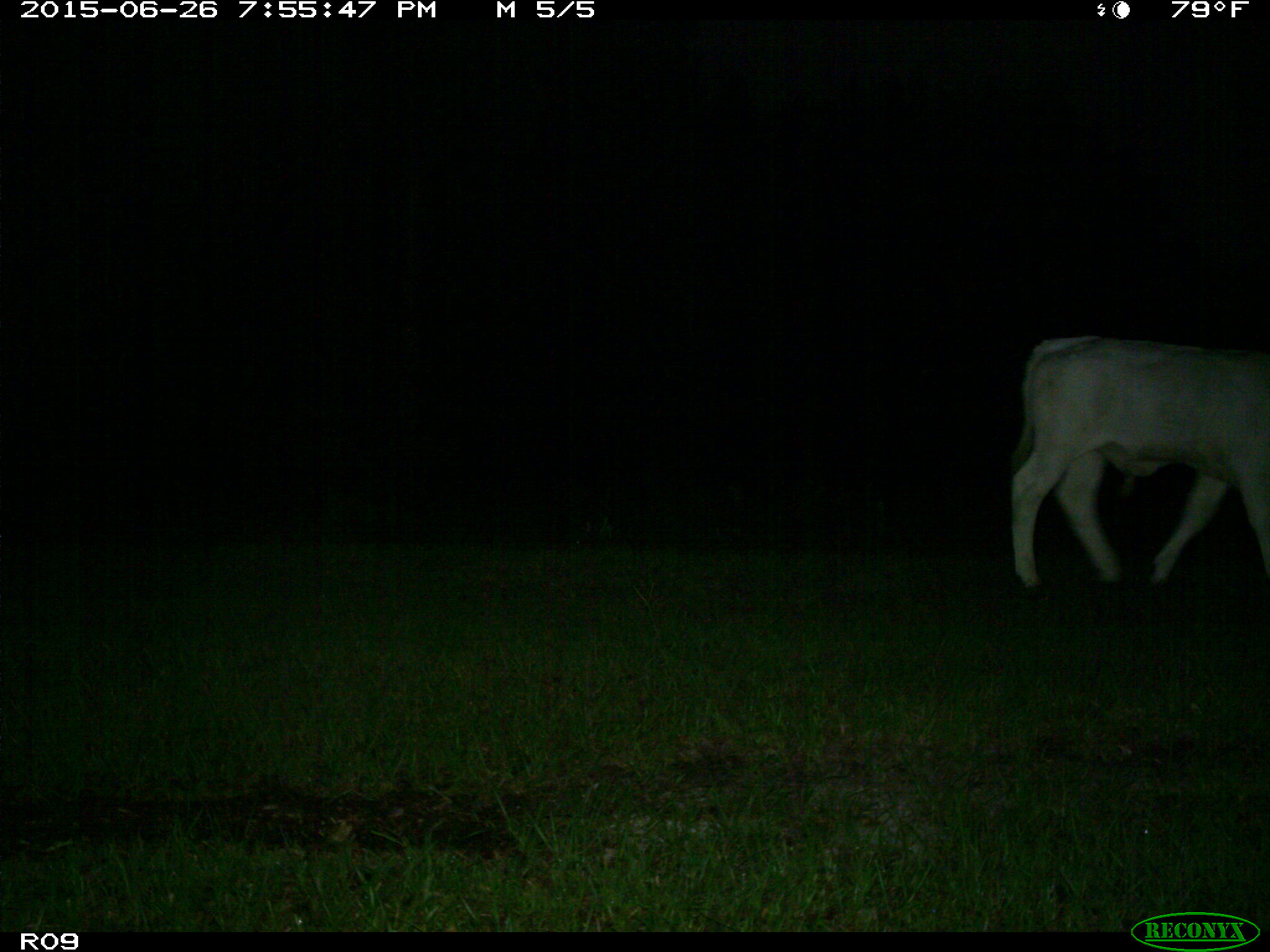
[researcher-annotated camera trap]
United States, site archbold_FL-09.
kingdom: Animalia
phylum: Chordata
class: Mammalia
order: Artiodactyla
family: Bovidae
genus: Bos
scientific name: Bos taurus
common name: domestic cow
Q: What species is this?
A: Bos taurus (domestic cow).